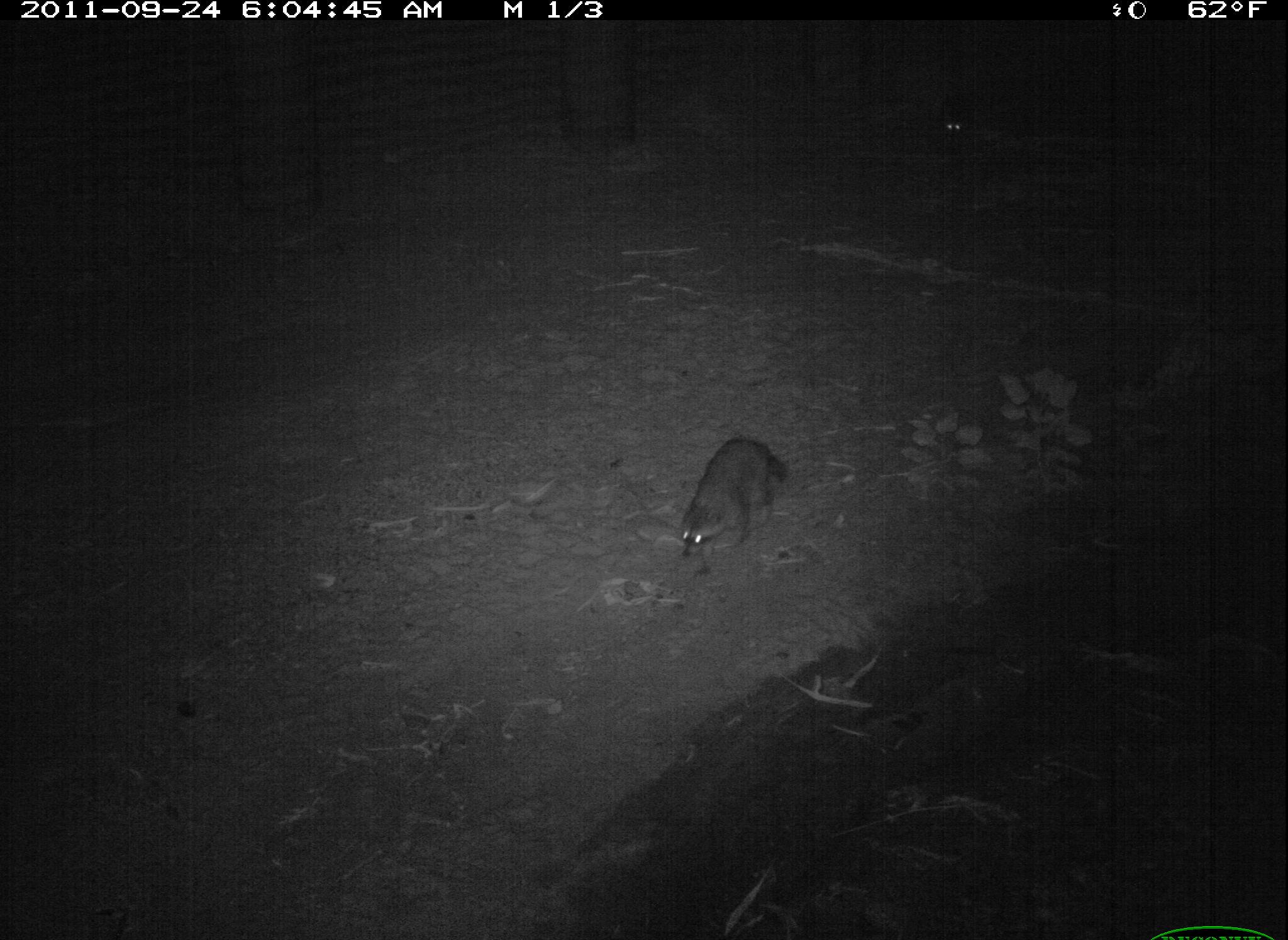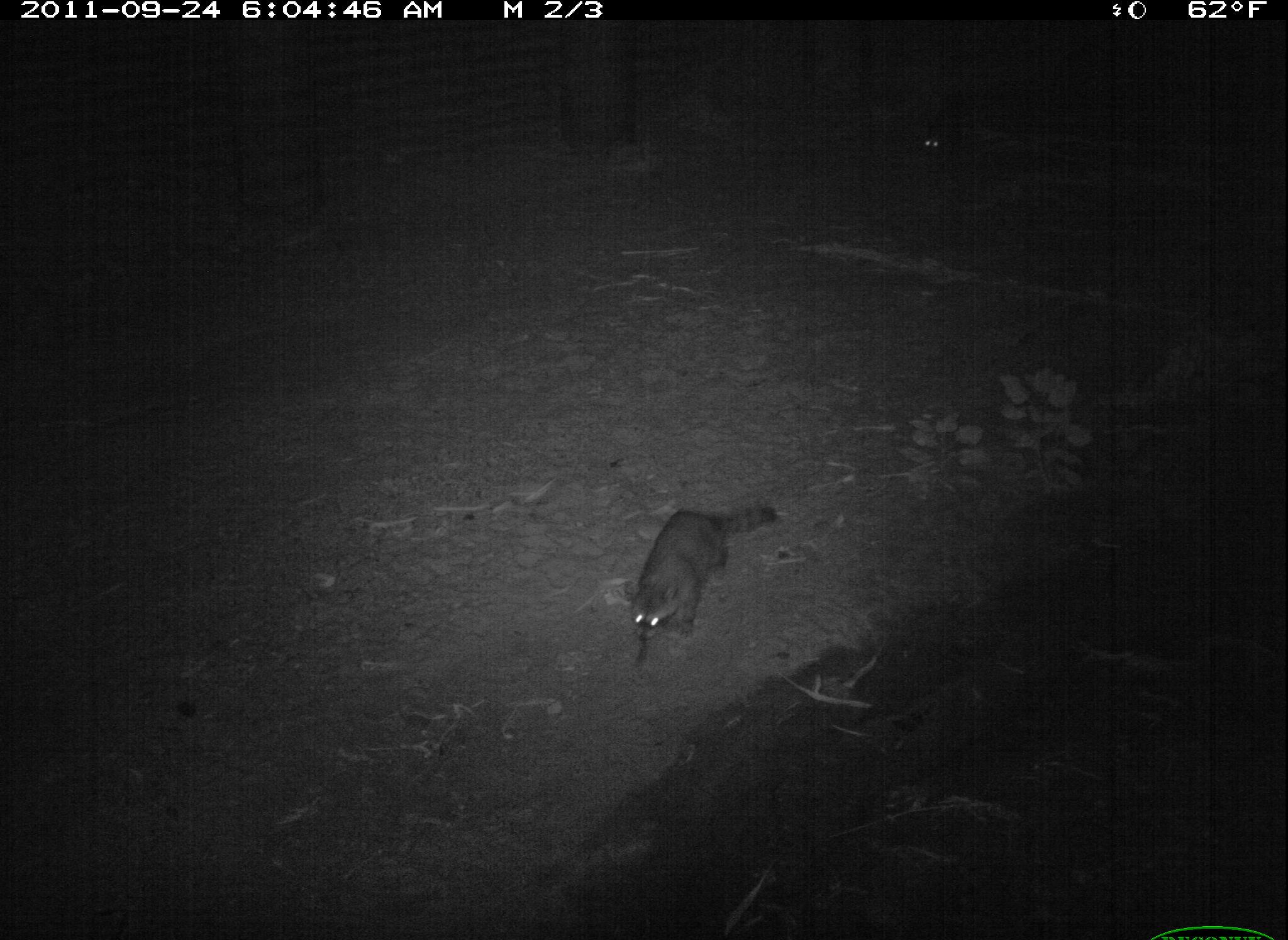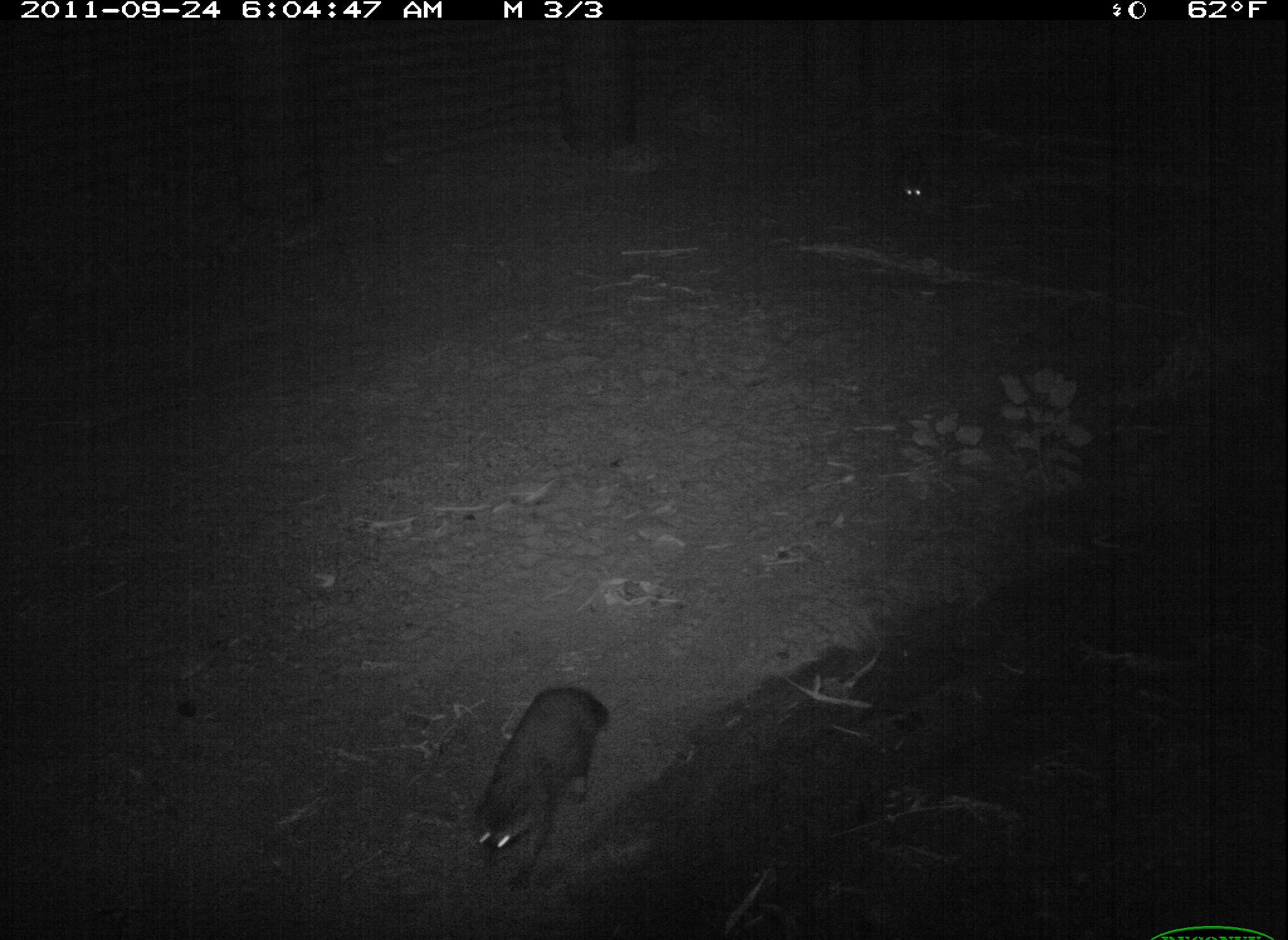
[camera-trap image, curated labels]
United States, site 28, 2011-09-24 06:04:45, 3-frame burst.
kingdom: Animalia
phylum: Chordata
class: Mammalia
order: Carnivora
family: Procyonidae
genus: Procyon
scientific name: Procyon lotor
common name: raccoon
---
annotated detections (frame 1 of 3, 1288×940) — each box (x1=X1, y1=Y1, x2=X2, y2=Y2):
raccoon: (x1=670, y1=420, x2=802, y2=580)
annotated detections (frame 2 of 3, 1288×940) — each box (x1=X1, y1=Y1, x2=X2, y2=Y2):
raccoon: (x1=613, y1=490, x2=791, y2=670)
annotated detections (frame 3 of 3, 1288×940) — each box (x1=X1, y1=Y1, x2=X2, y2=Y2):
raccoon: (x1=454, y1=675, x2=621, y2=907)